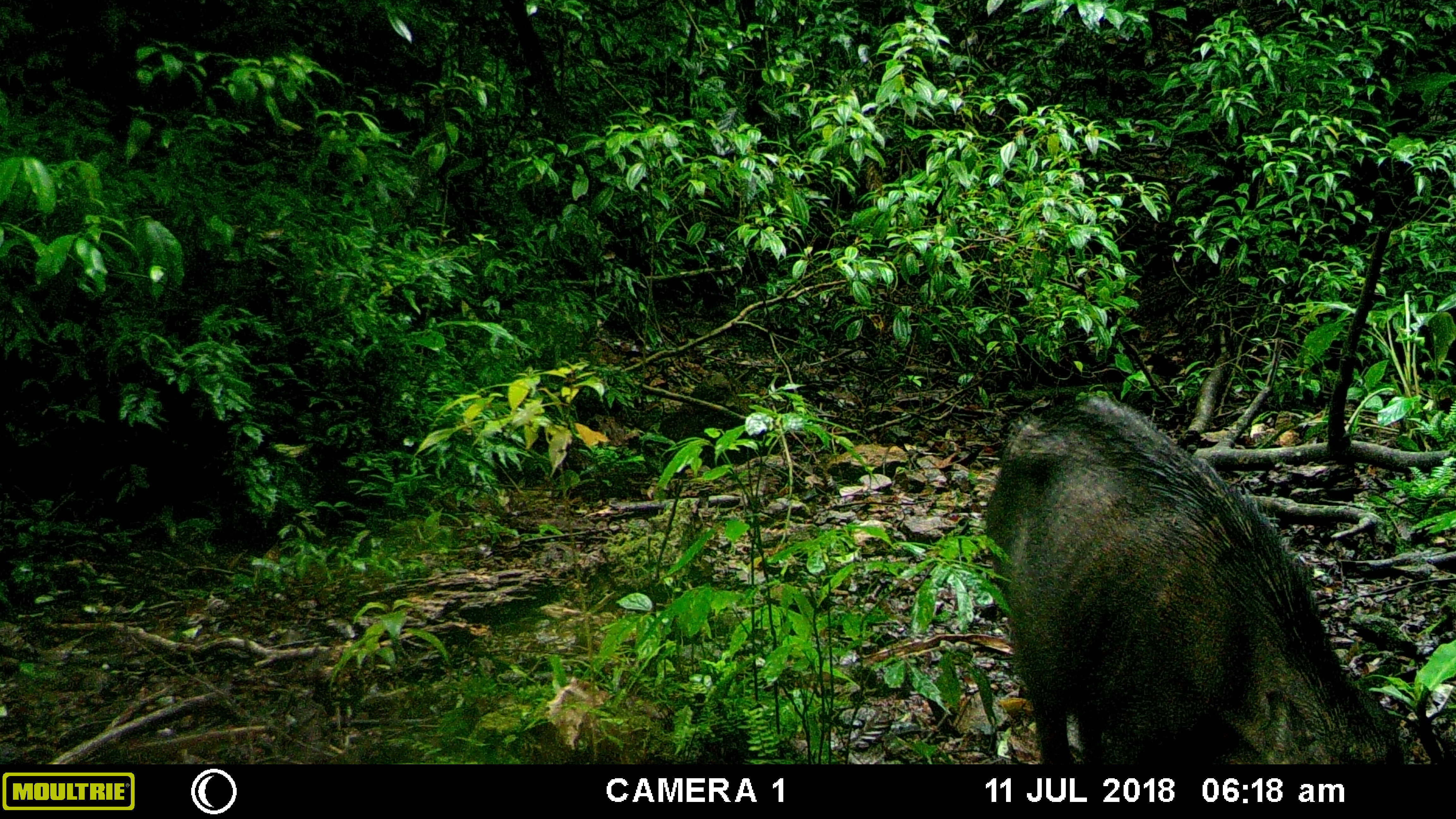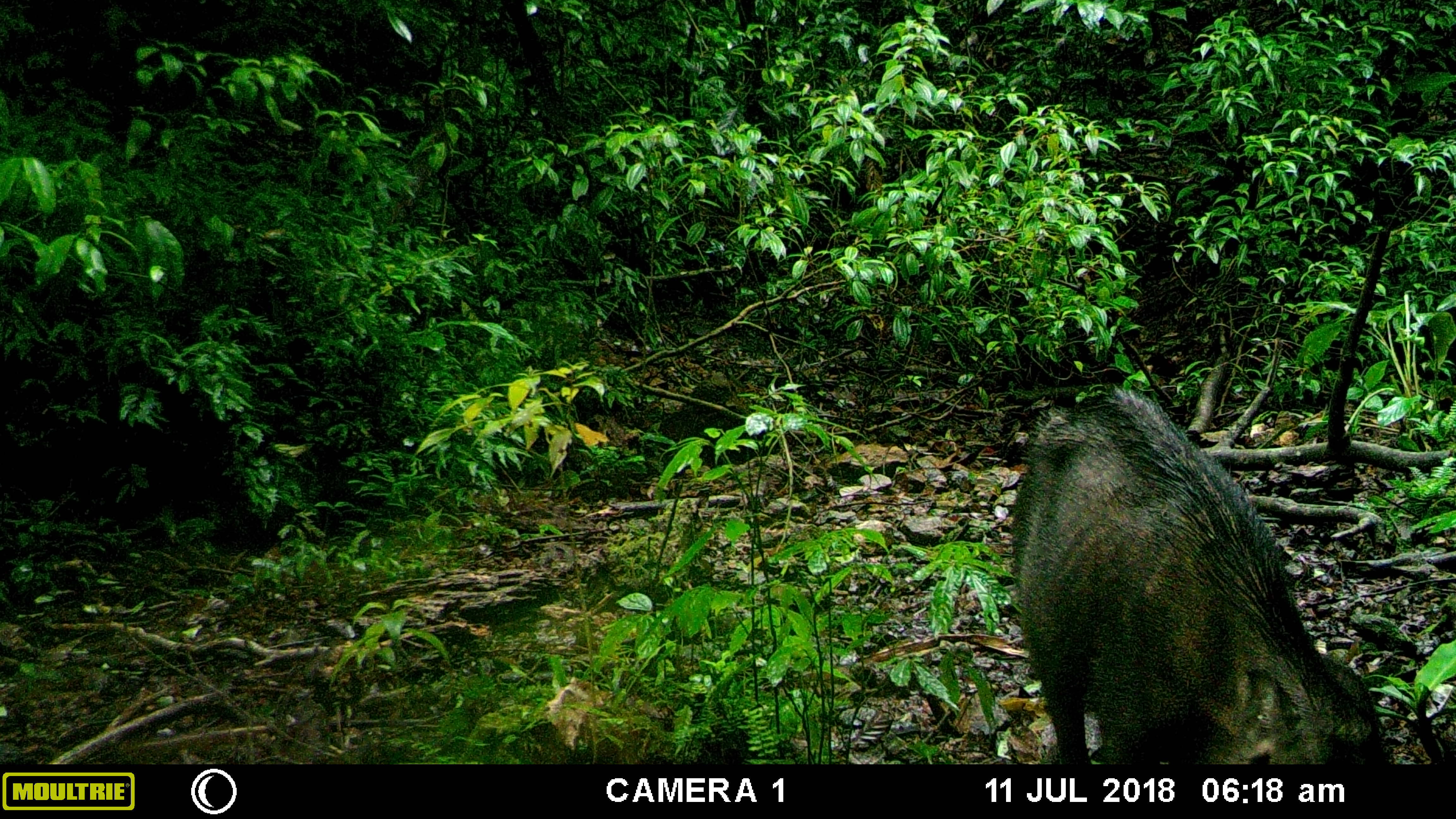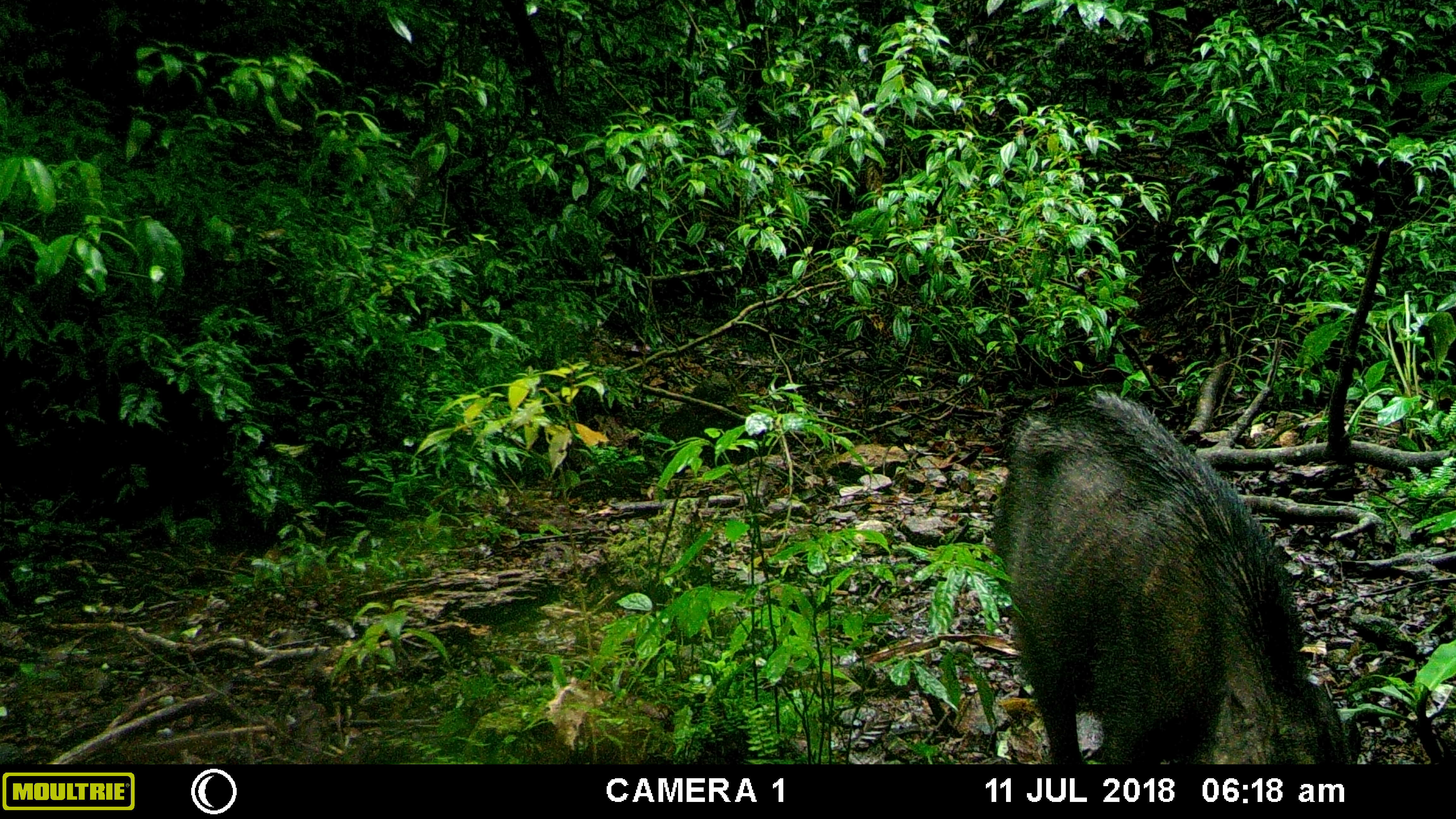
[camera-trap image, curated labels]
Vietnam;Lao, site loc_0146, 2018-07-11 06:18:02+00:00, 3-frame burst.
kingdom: Animalia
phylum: Chordata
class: Mammalia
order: Artiodactyla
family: Suidae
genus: Sus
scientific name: Sus scrofa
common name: eurasian wild pig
Eurasian wild pig (Sus scrofa). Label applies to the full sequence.